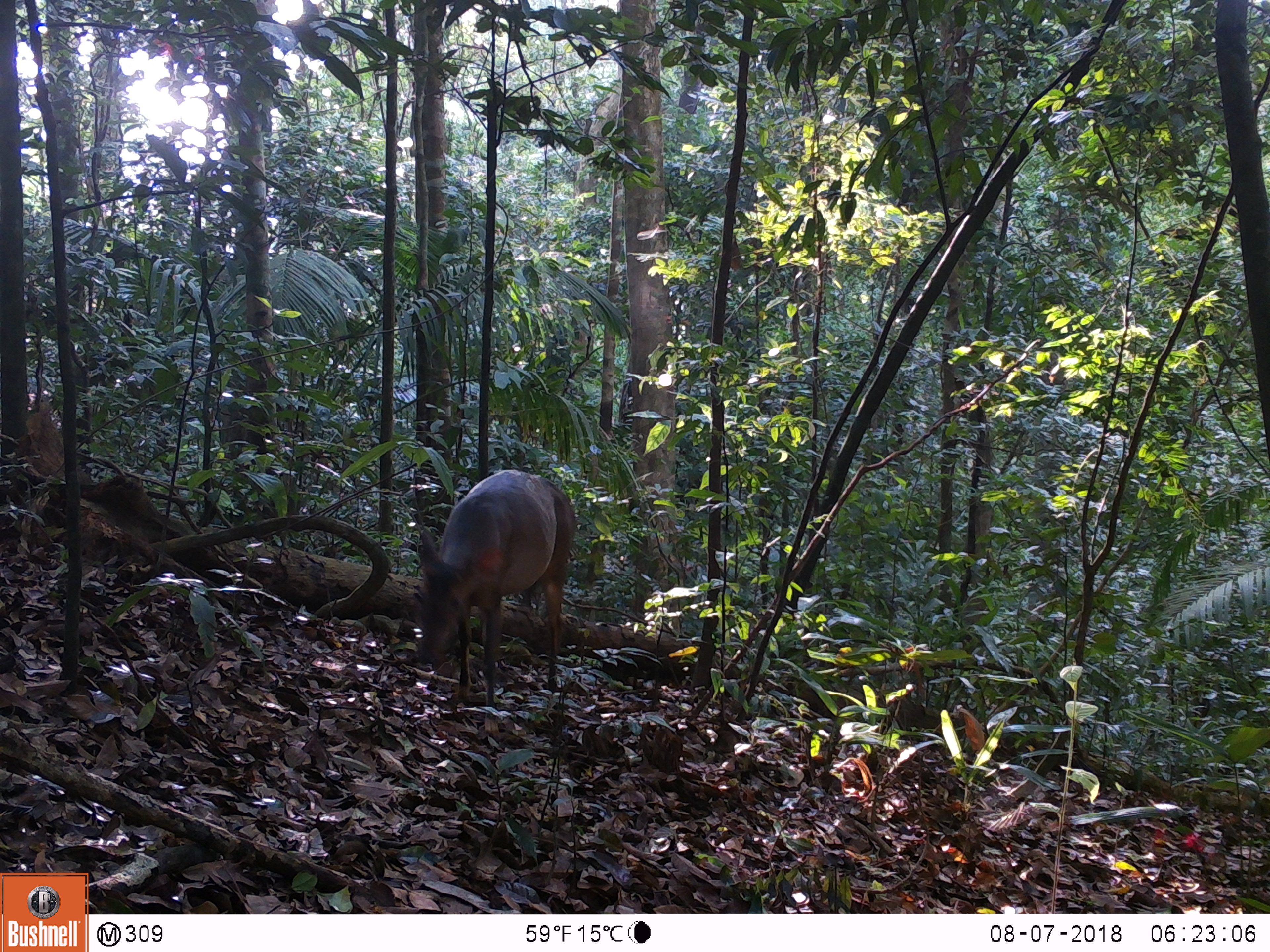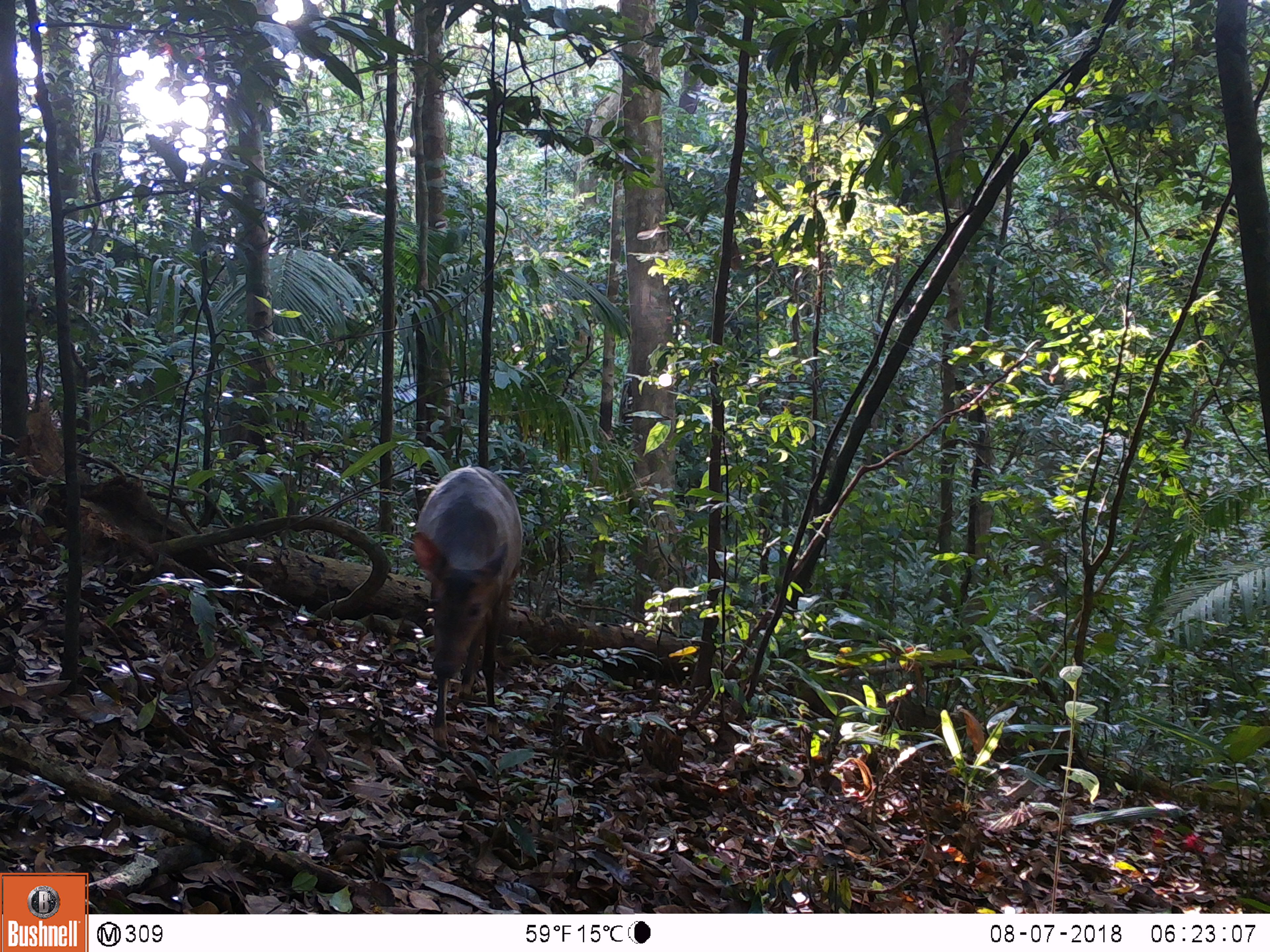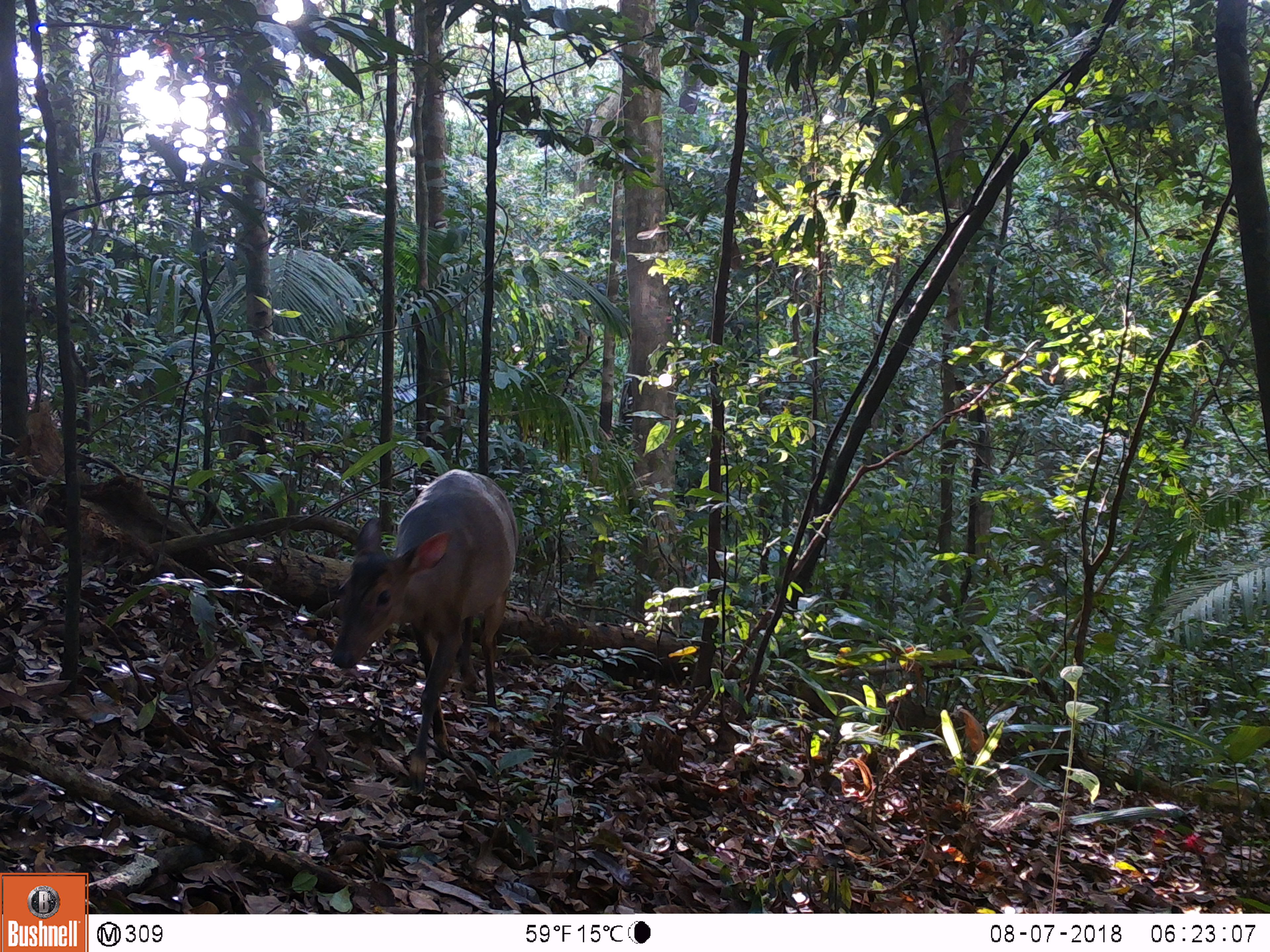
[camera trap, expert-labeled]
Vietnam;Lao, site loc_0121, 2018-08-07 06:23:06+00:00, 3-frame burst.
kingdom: Animalia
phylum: Chordata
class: Mammalia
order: Artiodactyla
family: Cervidae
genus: Muntiacus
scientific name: Muntiacus vuquangensis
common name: large-antlered muntjac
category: large antlered muntjac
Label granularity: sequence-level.